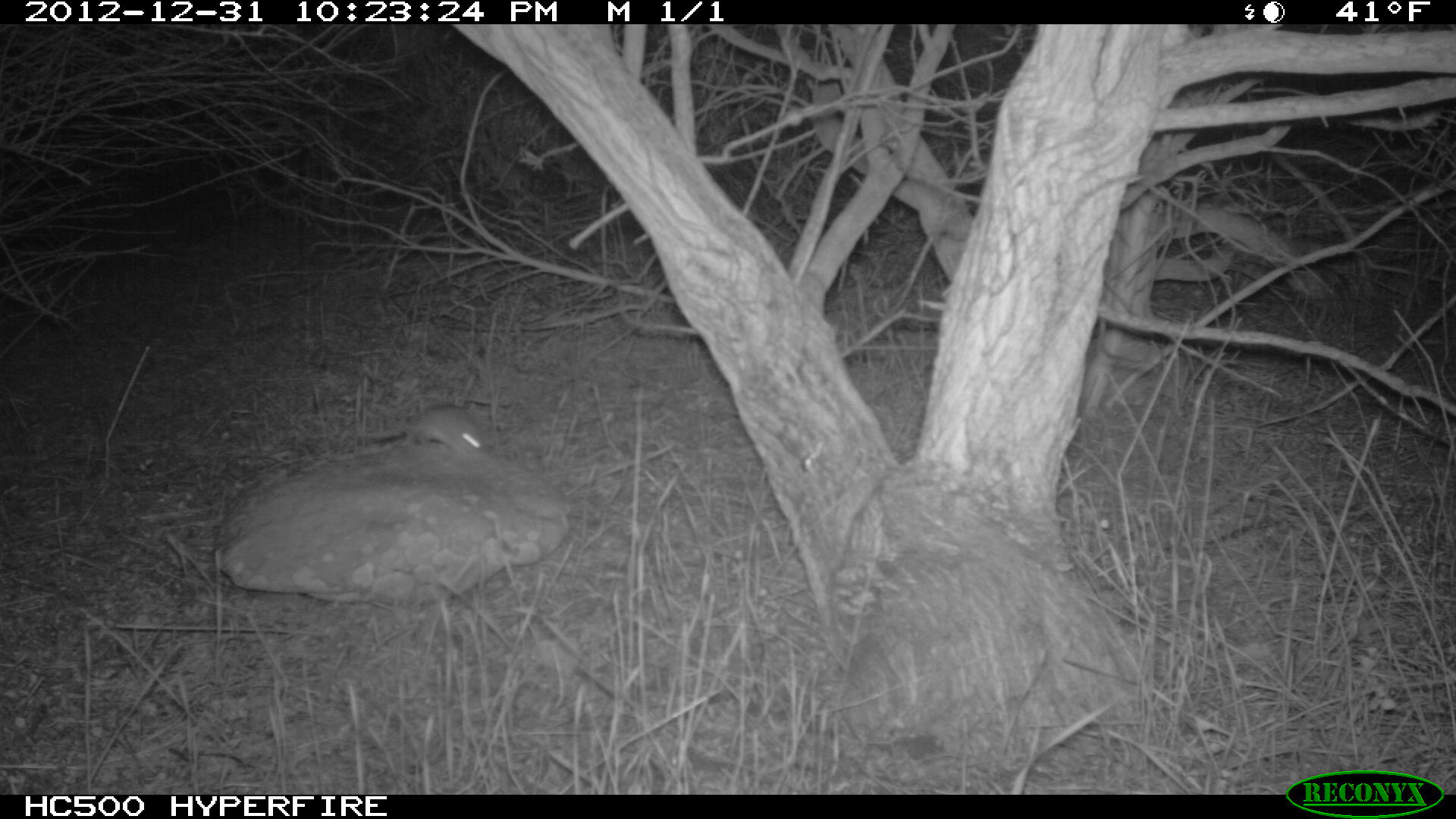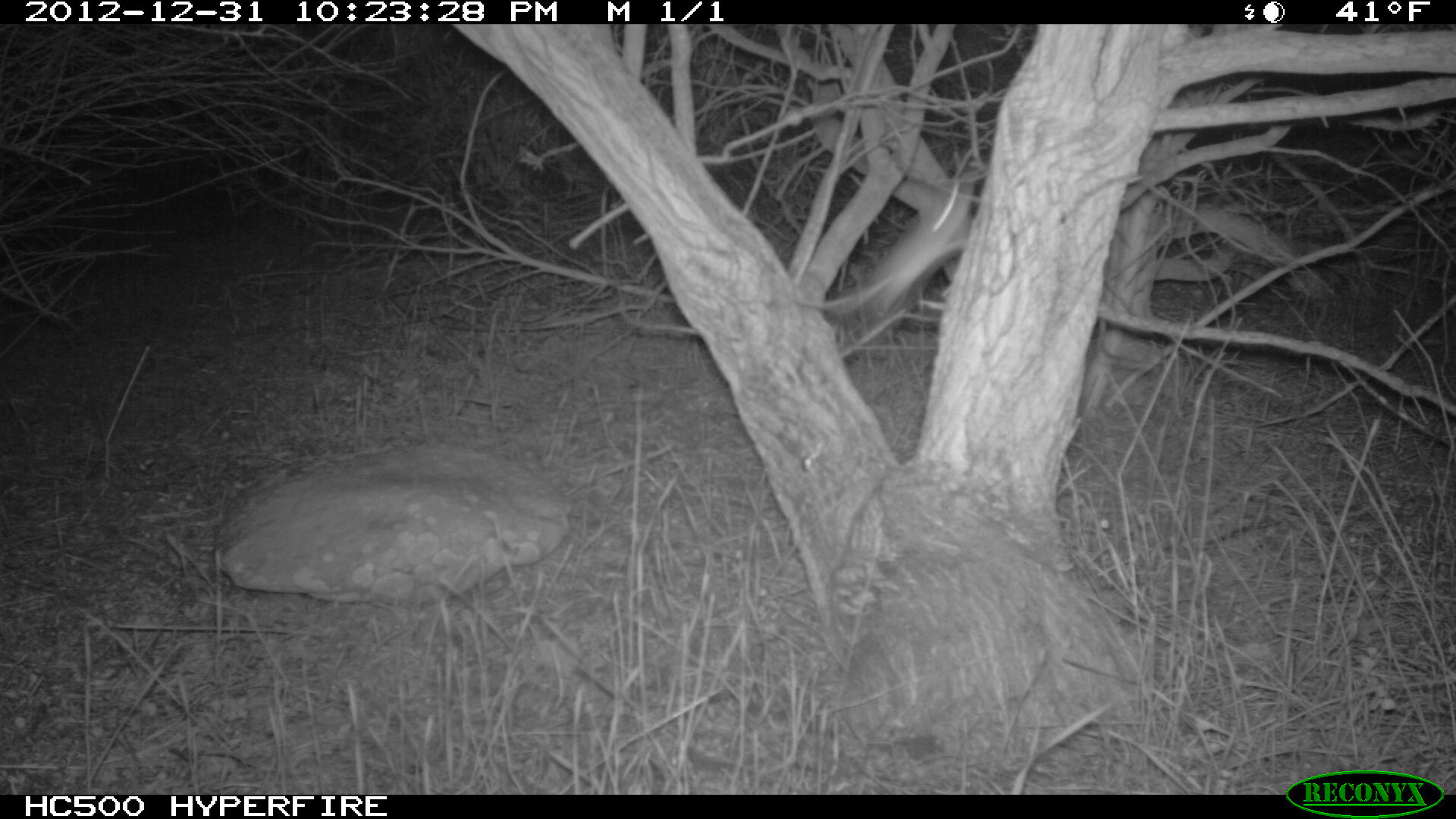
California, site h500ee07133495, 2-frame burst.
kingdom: Animalia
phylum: Chordata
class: Mammalia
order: Rodentia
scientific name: Rodentia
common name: rodent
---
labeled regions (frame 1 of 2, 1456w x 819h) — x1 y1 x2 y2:
rodent: 366 403 487 455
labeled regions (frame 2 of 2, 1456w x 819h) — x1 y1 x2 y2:
rodent: 793 183 974 328